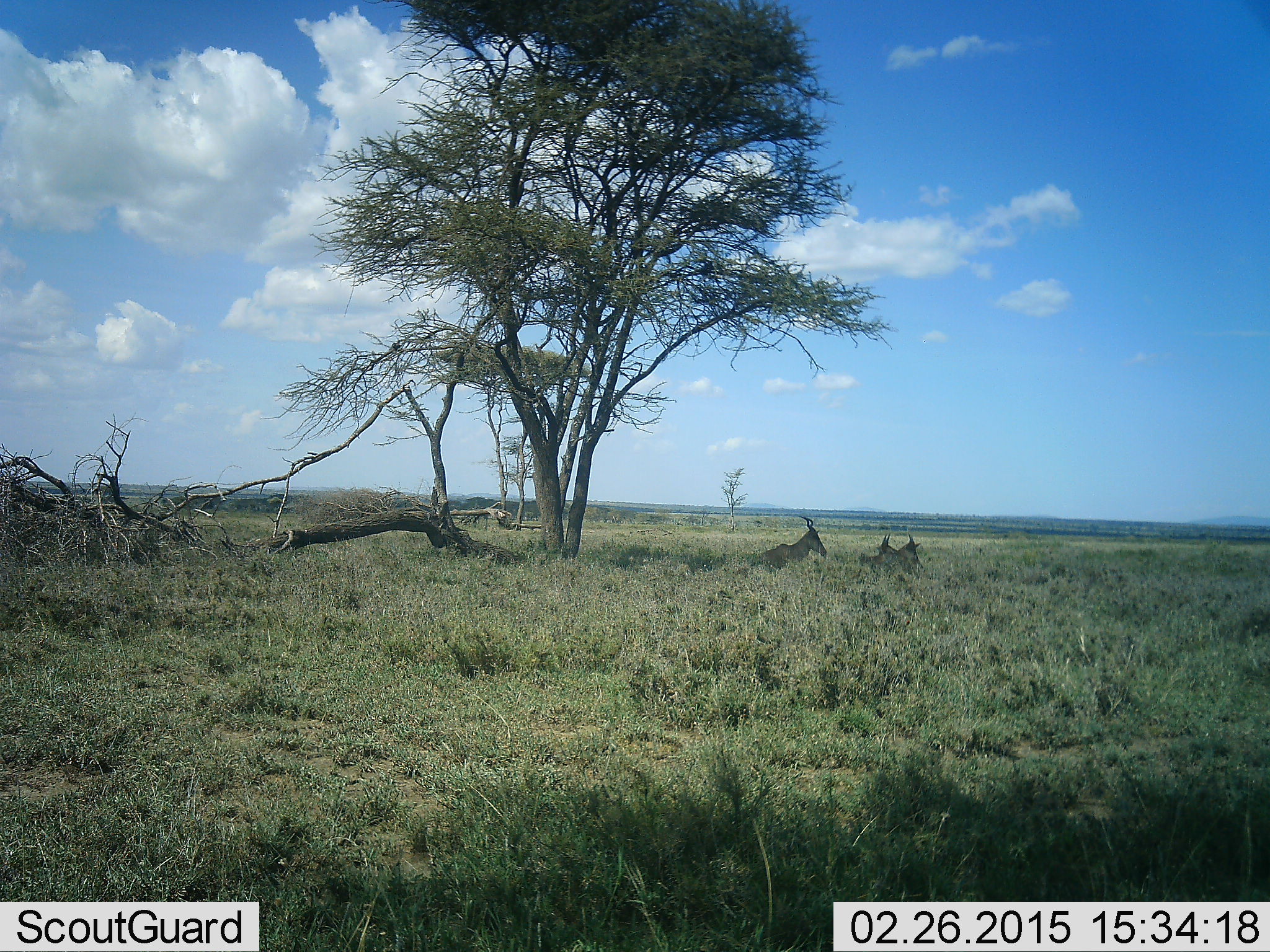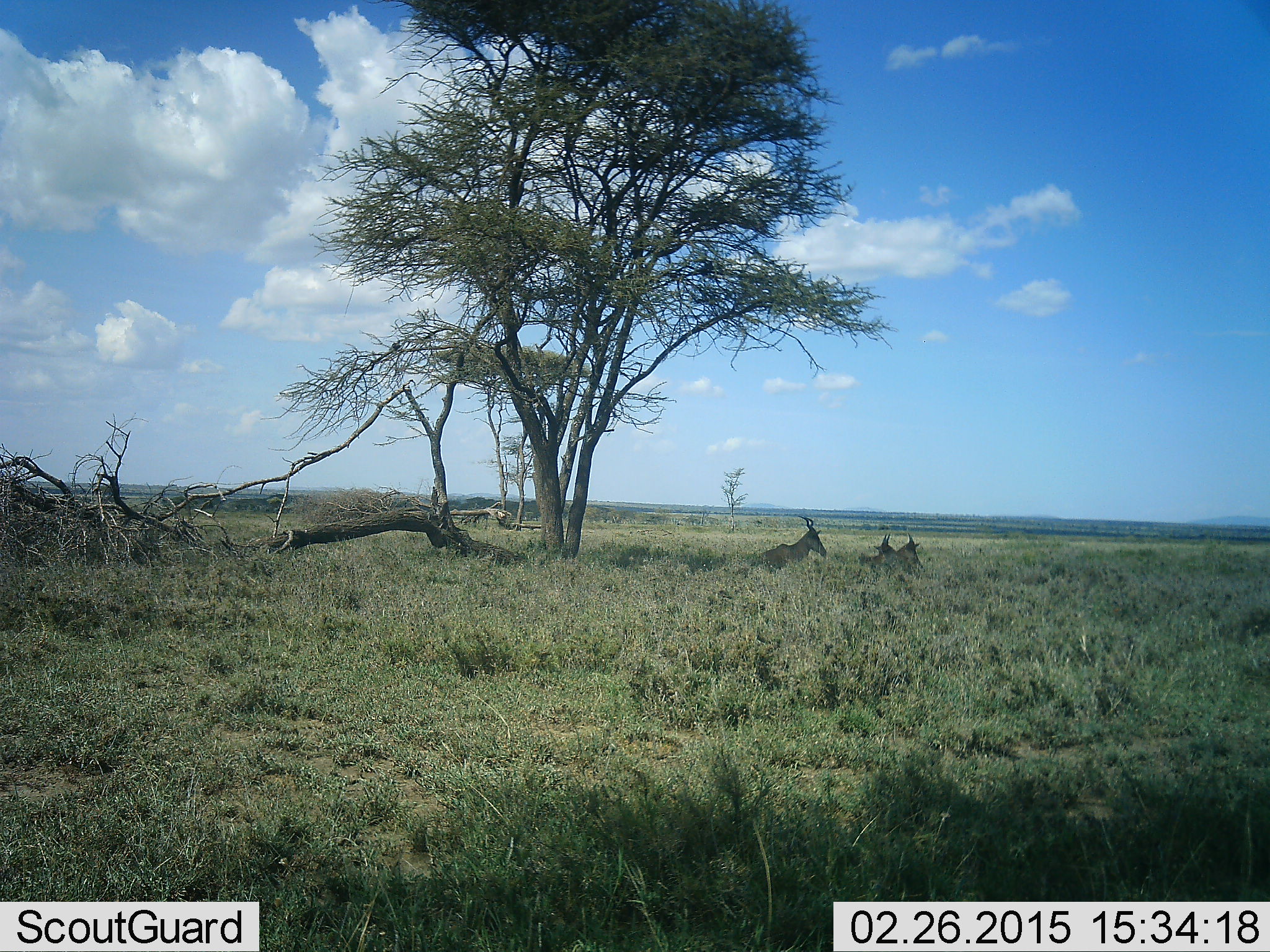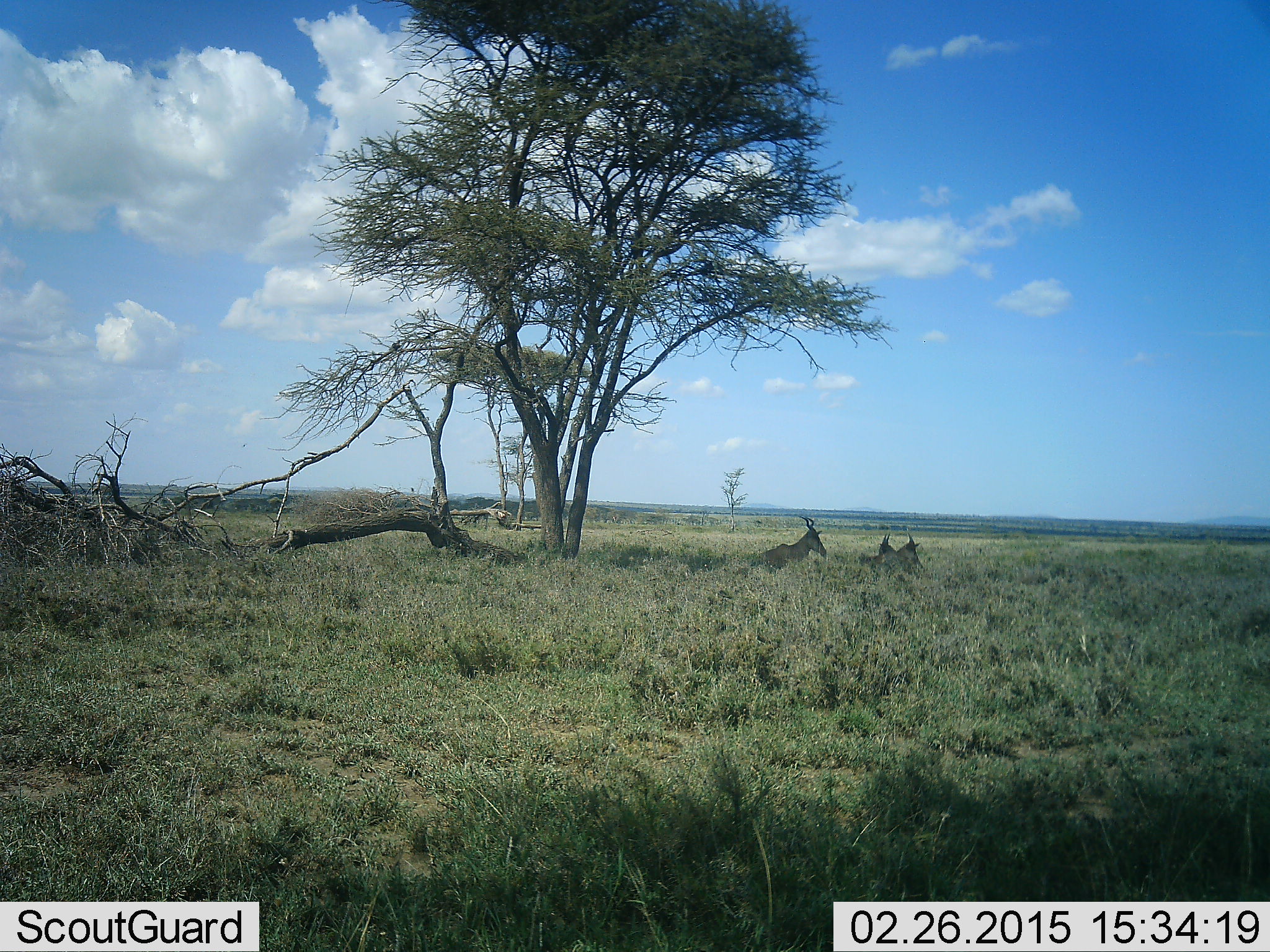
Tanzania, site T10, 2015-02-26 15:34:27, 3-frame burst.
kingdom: Animalia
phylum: Chordata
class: Mammalia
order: Artiodactyla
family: Bovidae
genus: Alcelaphus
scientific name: Alcelaphus buselaphus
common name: hartebeest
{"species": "hartebeest (Alcelaphus buselaphus)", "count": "3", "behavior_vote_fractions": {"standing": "10%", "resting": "90%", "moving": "0%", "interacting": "0%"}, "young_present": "0%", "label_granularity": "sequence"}